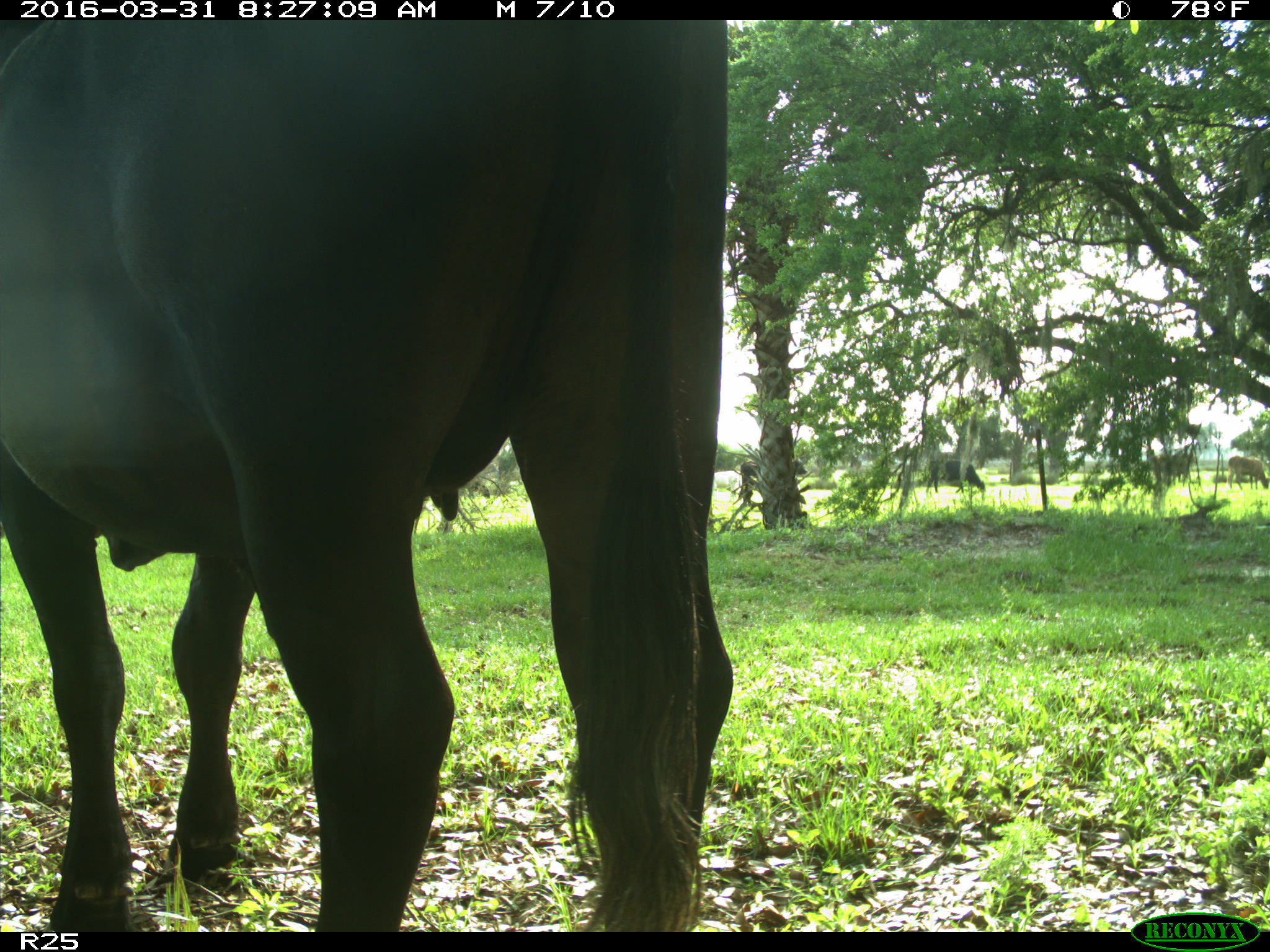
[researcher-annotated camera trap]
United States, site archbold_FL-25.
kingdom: Animalia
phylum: Chordata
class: Mammalia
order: Artiodactyla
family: Bovidae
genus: Bos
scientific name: Bos taurus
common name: domestic cow